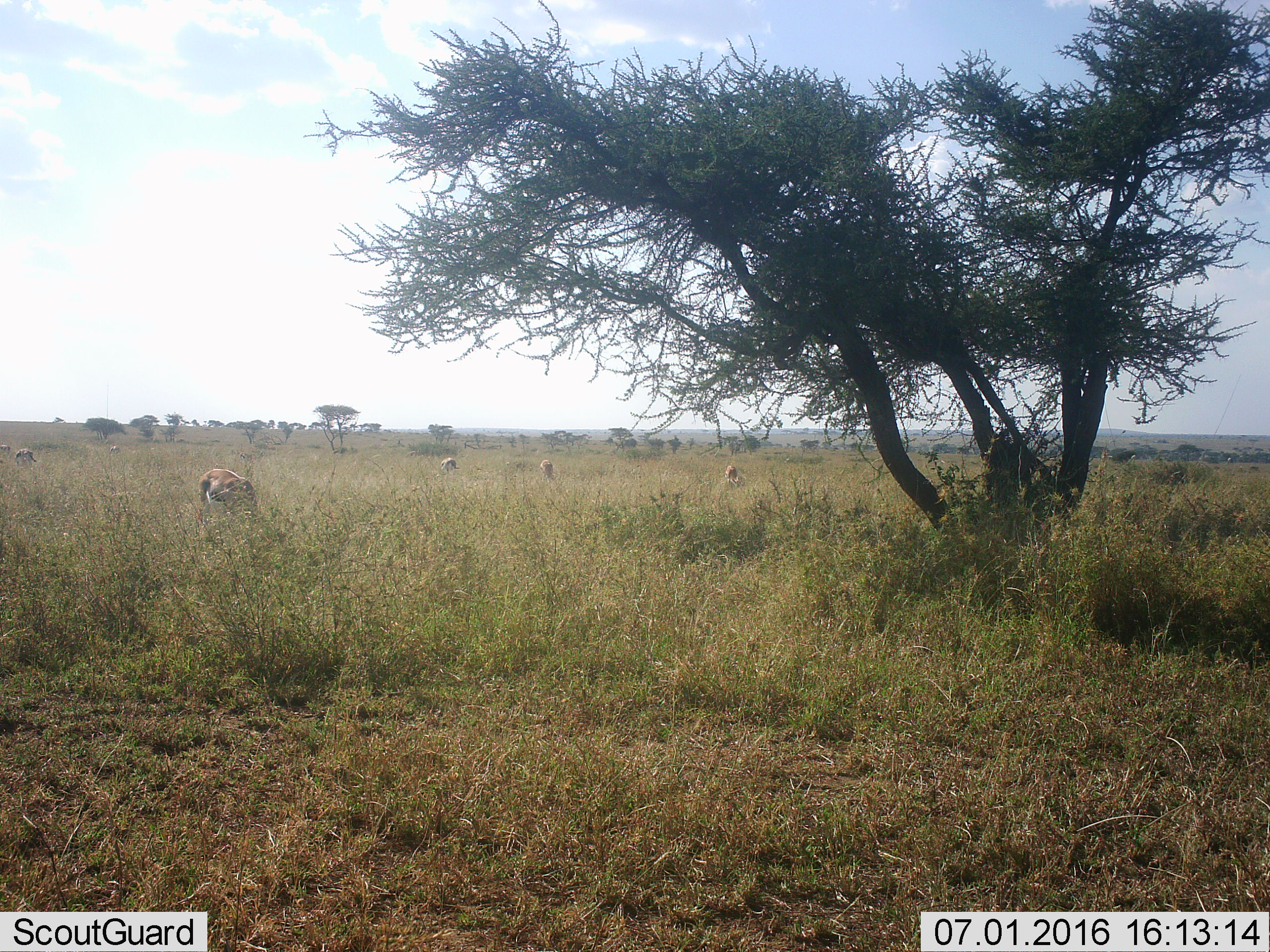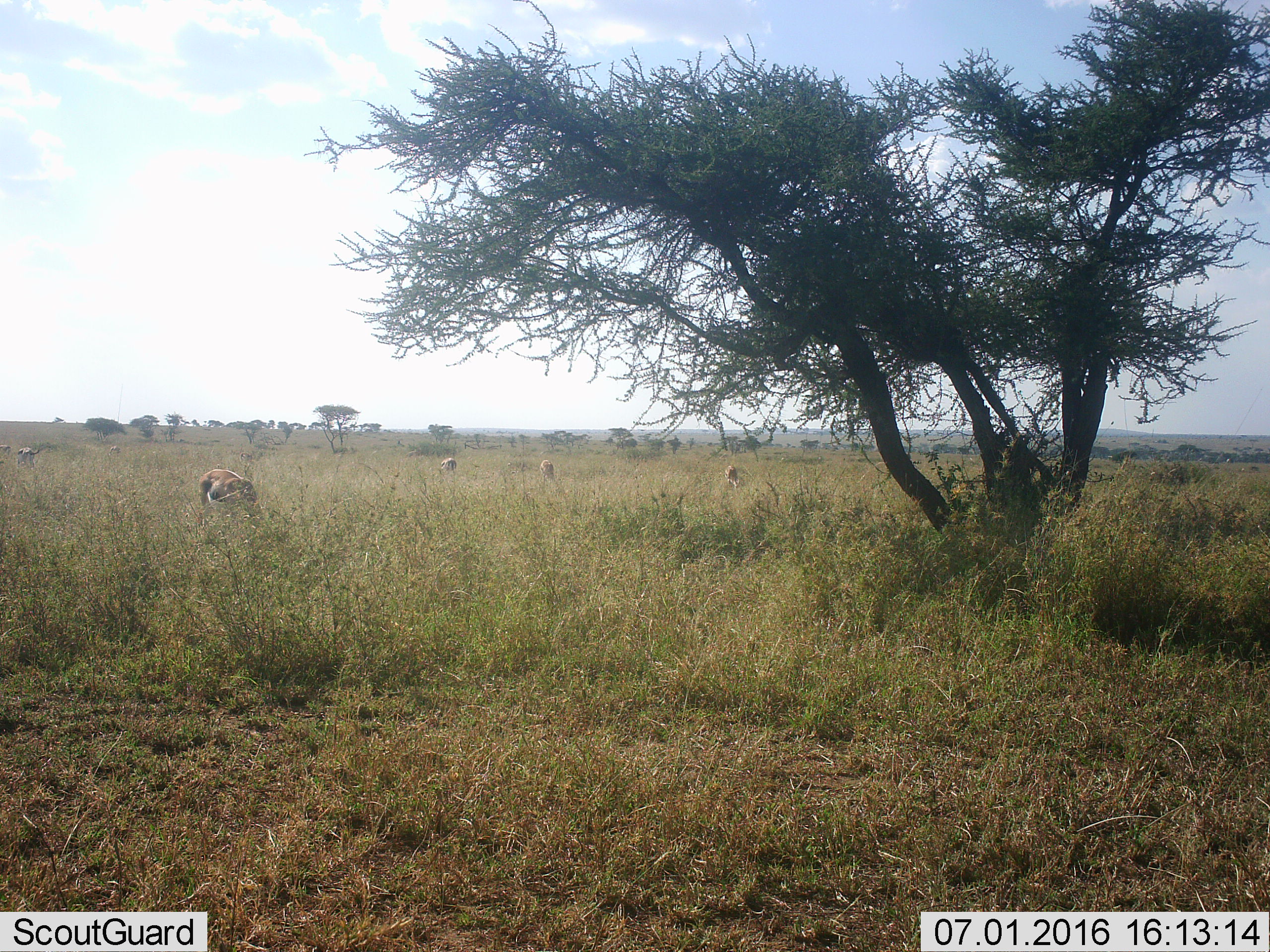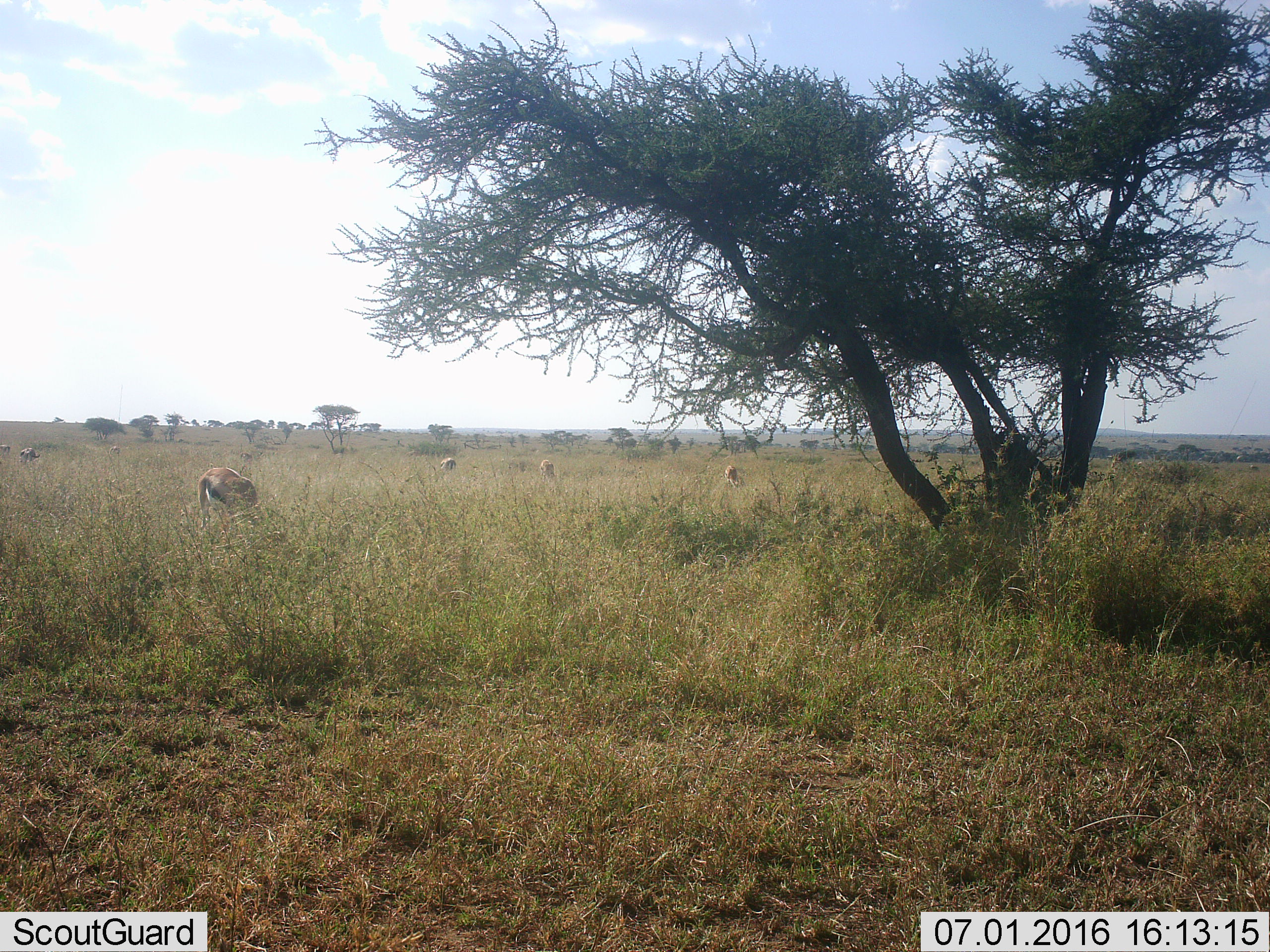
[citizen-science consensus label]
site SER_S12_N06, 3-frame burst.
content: unidentified animal